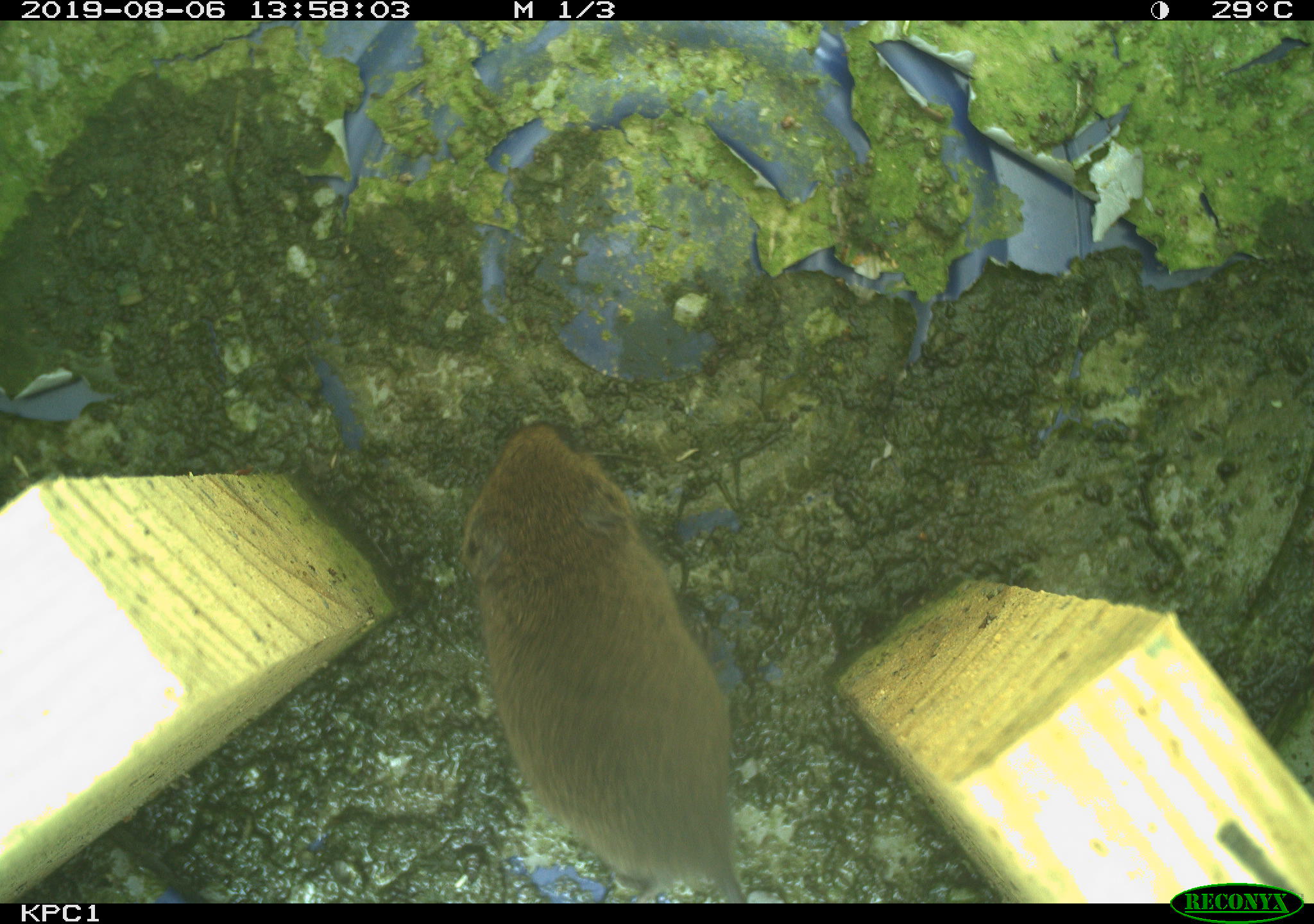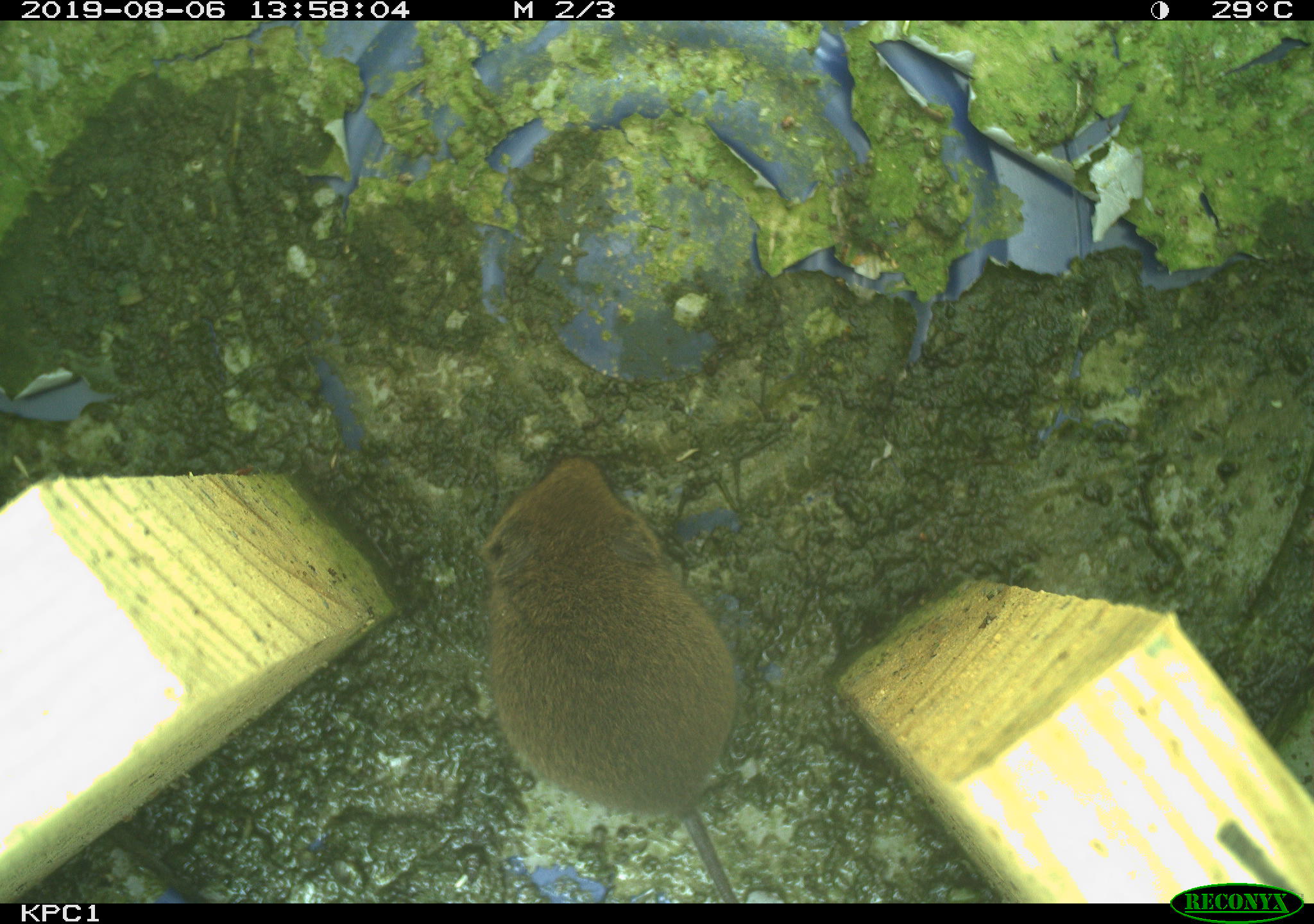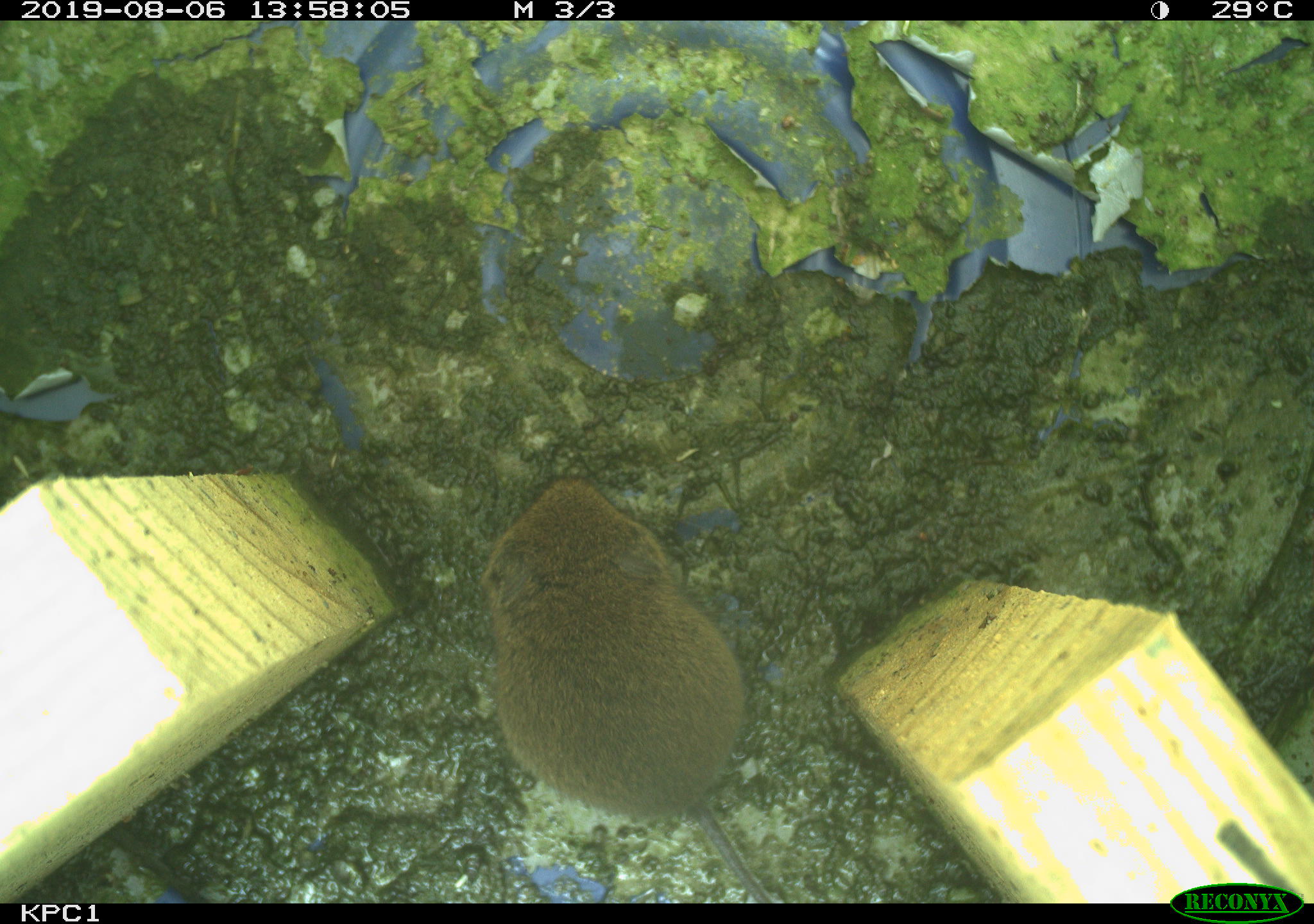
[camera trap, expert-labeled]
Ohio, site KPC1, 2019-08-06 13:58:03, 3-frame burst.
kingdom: Animalia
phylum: Chordata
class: Mammalia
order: Rodentia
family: Cricetidae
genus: Microtus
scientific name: Microtus pennsylvanicus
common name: meadow vole